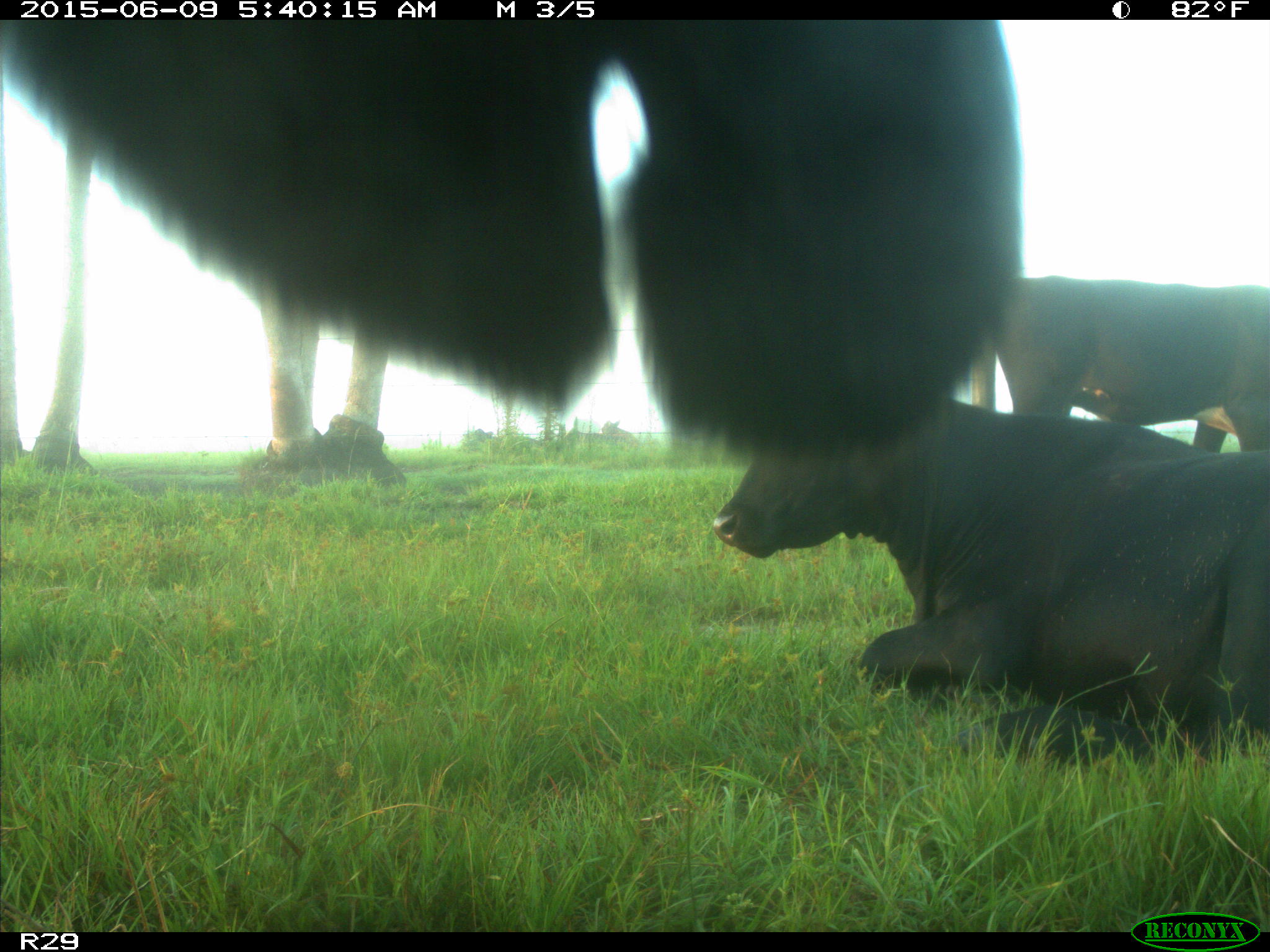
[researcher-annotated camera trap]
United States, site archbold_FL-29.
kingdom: Animalia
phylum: Chordata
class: Mammalia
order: Artiodactyla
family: Bovidae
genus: Bos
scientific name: Bos taurus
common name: domestic cow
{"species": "Bos taurus (domestic cow)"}